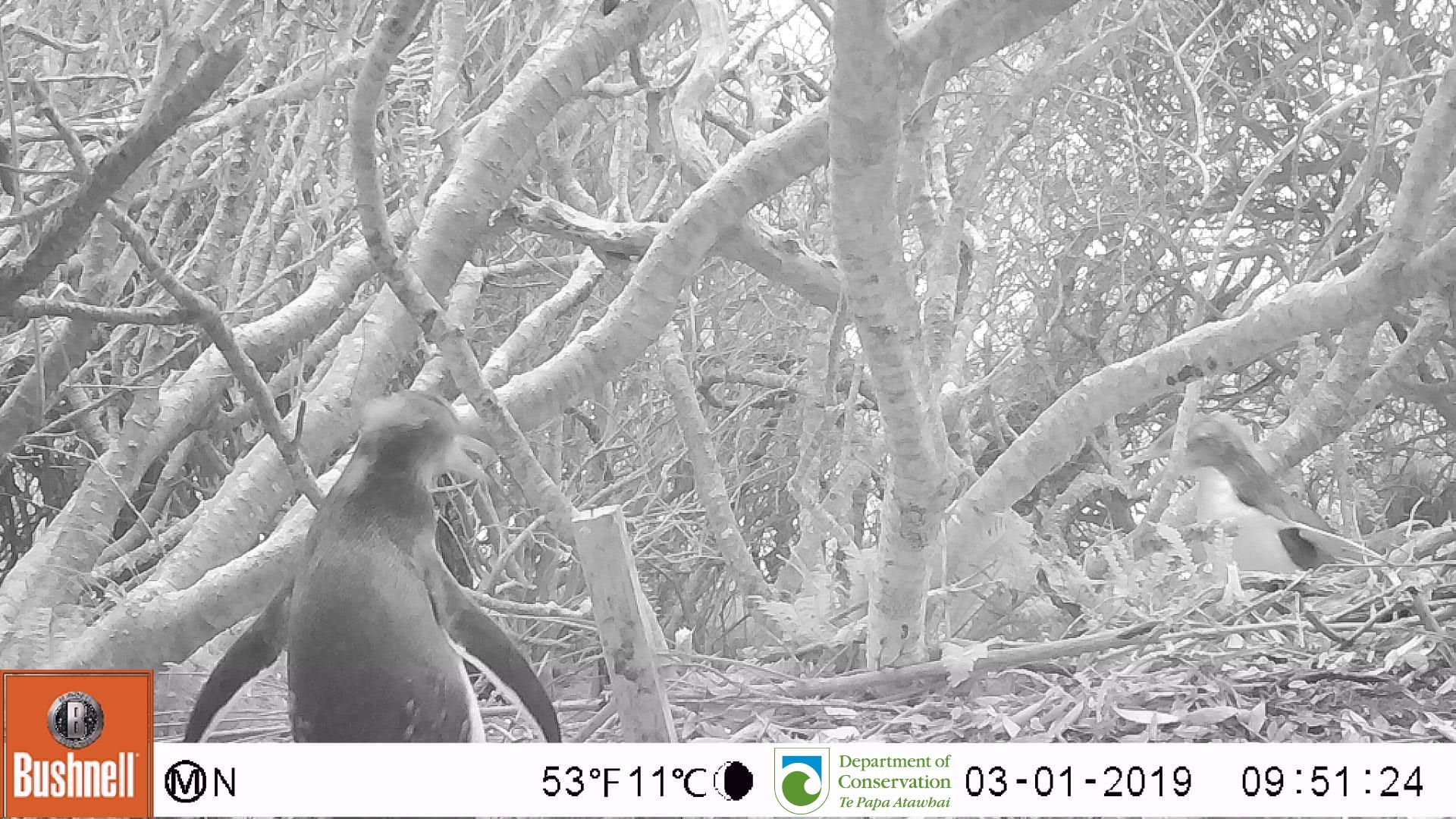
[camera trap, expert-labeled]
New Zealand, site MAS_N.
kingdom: Animalia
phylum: Chordata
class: Aves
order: Sphenisciformes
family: Spheniscidae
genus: Megadyptes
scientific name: Megadyptes antipodes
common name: yellow-eyed penguin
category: yellow eyed penguin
Yellow eyed penguin (yellow-eyed penguin) (Megadyptes antipodes).